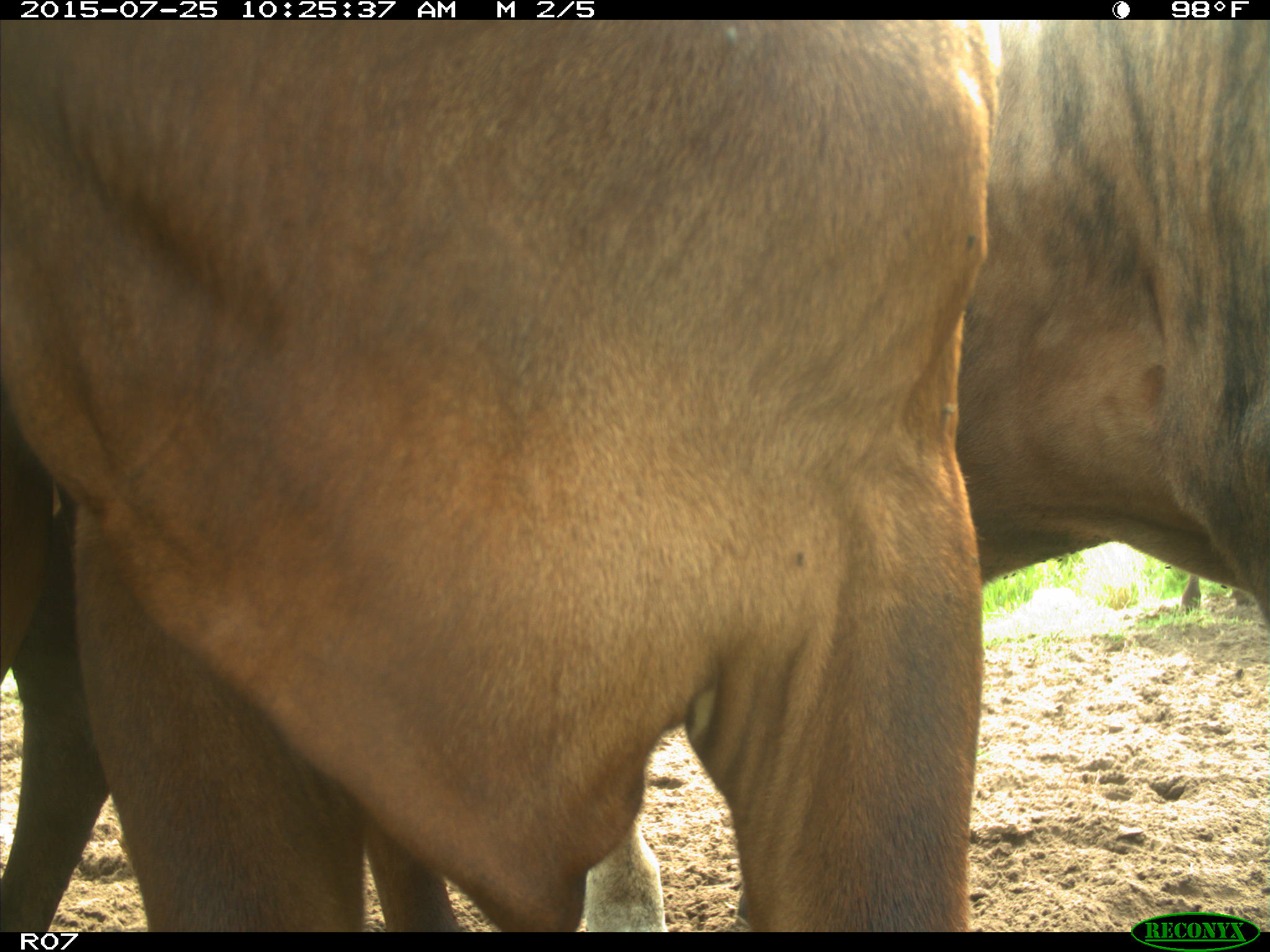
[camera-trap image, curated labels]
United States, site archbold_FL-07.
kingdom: Animalia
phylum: Chordata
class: Mammalia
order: Artiodactyla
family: Bovidae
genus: Bos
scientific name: Bos taurus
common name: domestic cow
Bos taurus (domestic cow).